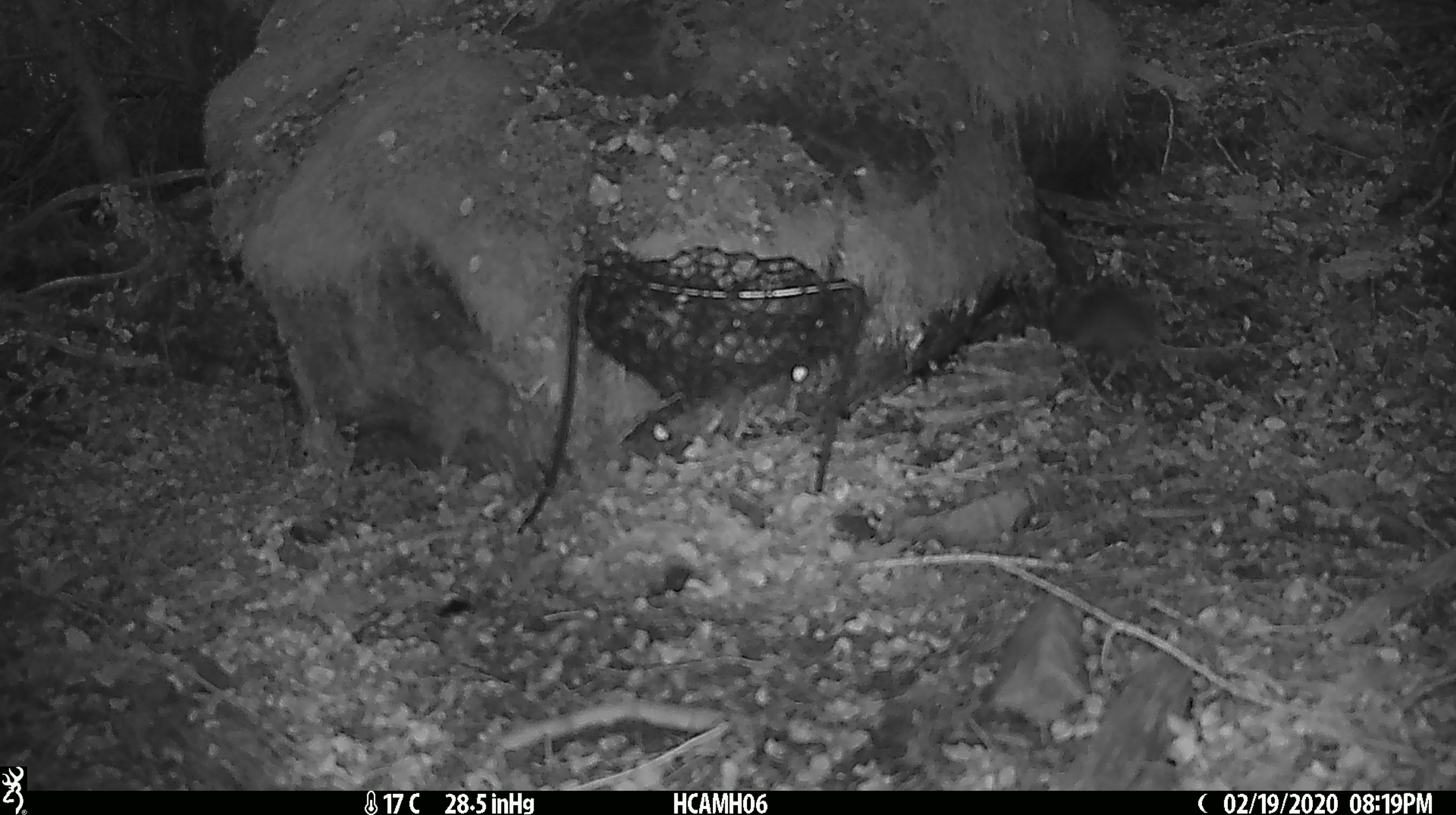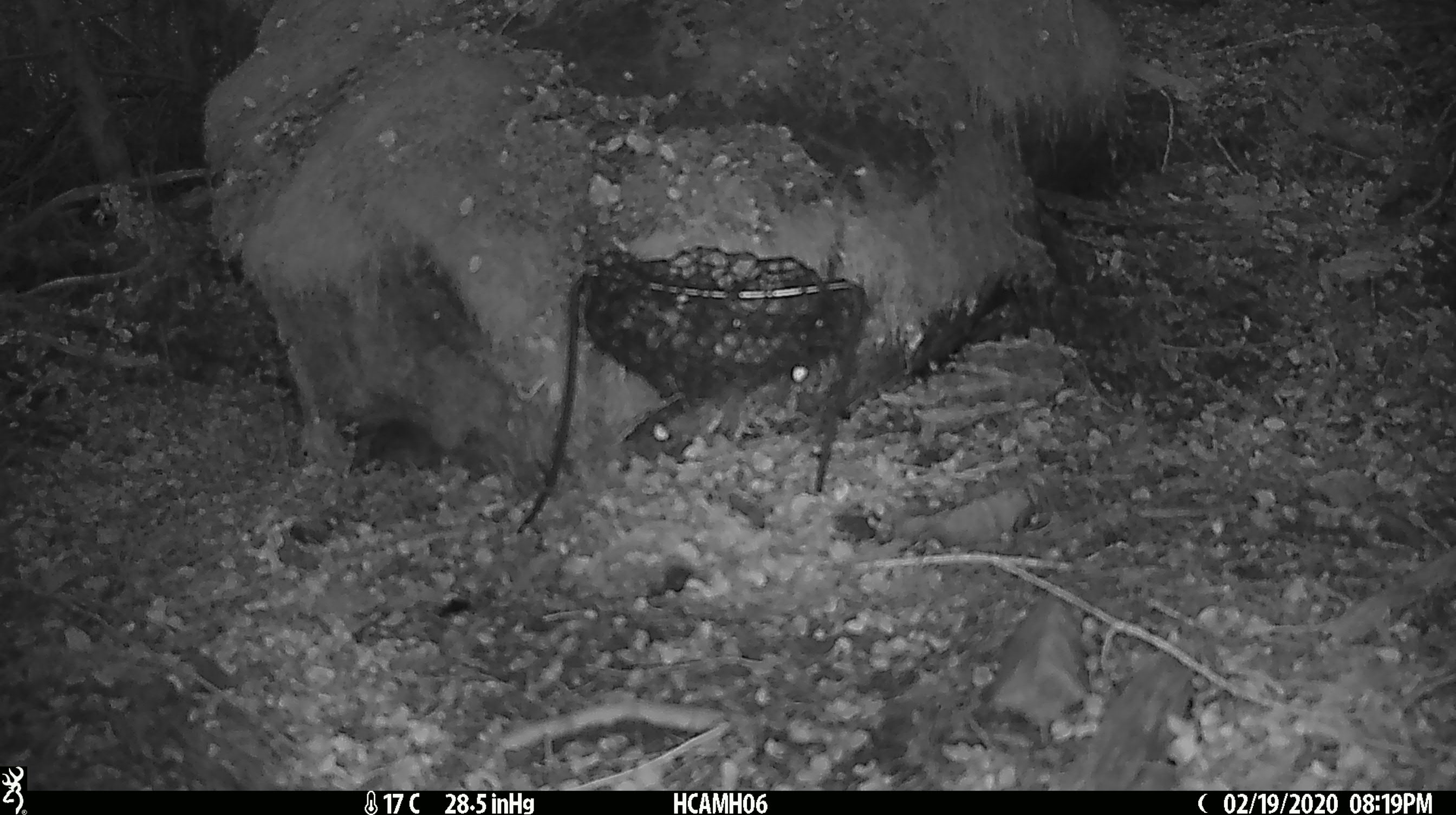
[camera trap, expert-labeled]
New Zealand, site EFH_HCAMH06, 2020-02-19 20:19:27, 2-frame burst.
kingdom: Animalia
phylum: Chordata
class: Mammalia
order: Rodentia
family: Muridae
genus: Mus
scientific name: Mus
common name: mouse